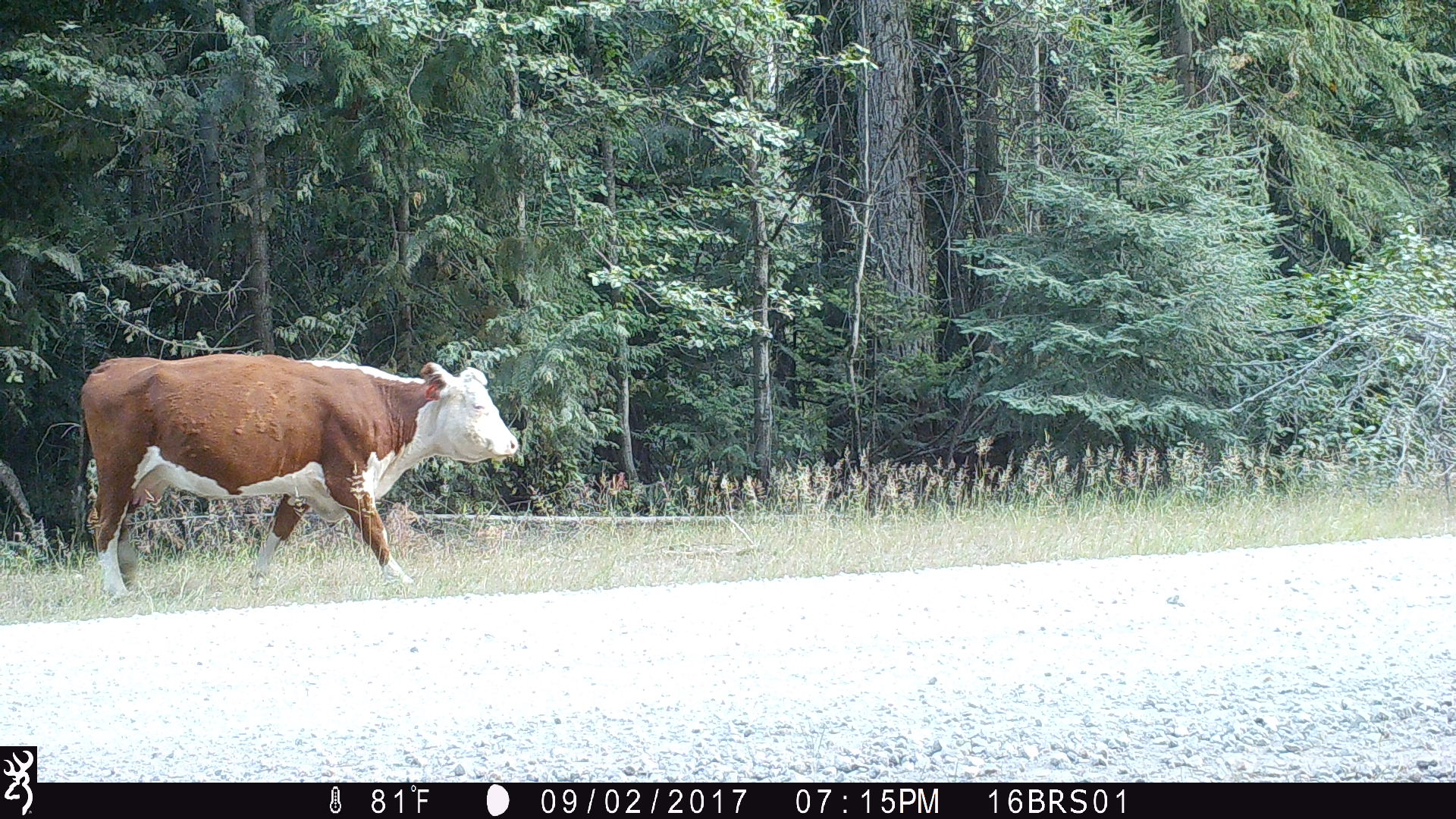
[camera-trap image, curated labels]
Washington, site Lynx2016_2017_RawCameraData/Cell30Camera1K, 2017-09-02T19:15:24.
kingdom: Animalia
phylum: Chordata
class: Mammalia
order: Artiodactyla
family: Bovidae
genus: Bos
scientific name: Bos taurus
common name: domestic cattle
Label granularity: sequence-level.